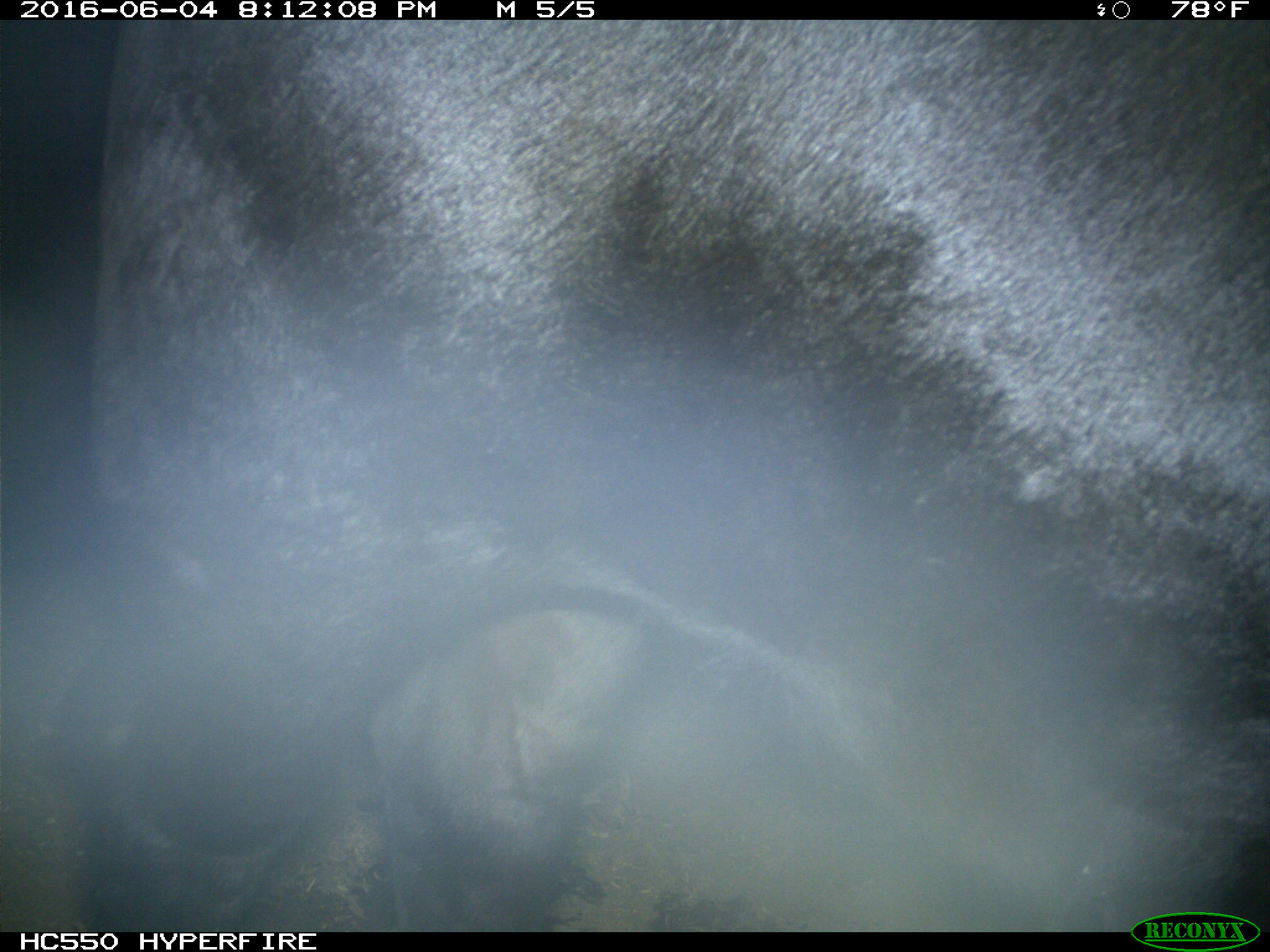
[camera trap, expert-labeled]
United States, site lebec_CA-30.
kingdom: Animalia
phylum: Chordata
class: Mammalia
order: Artiodactyla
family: Bovidae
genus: Bos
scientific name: Bos taurus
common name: domestic cow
Bos taurus (domestic cow).